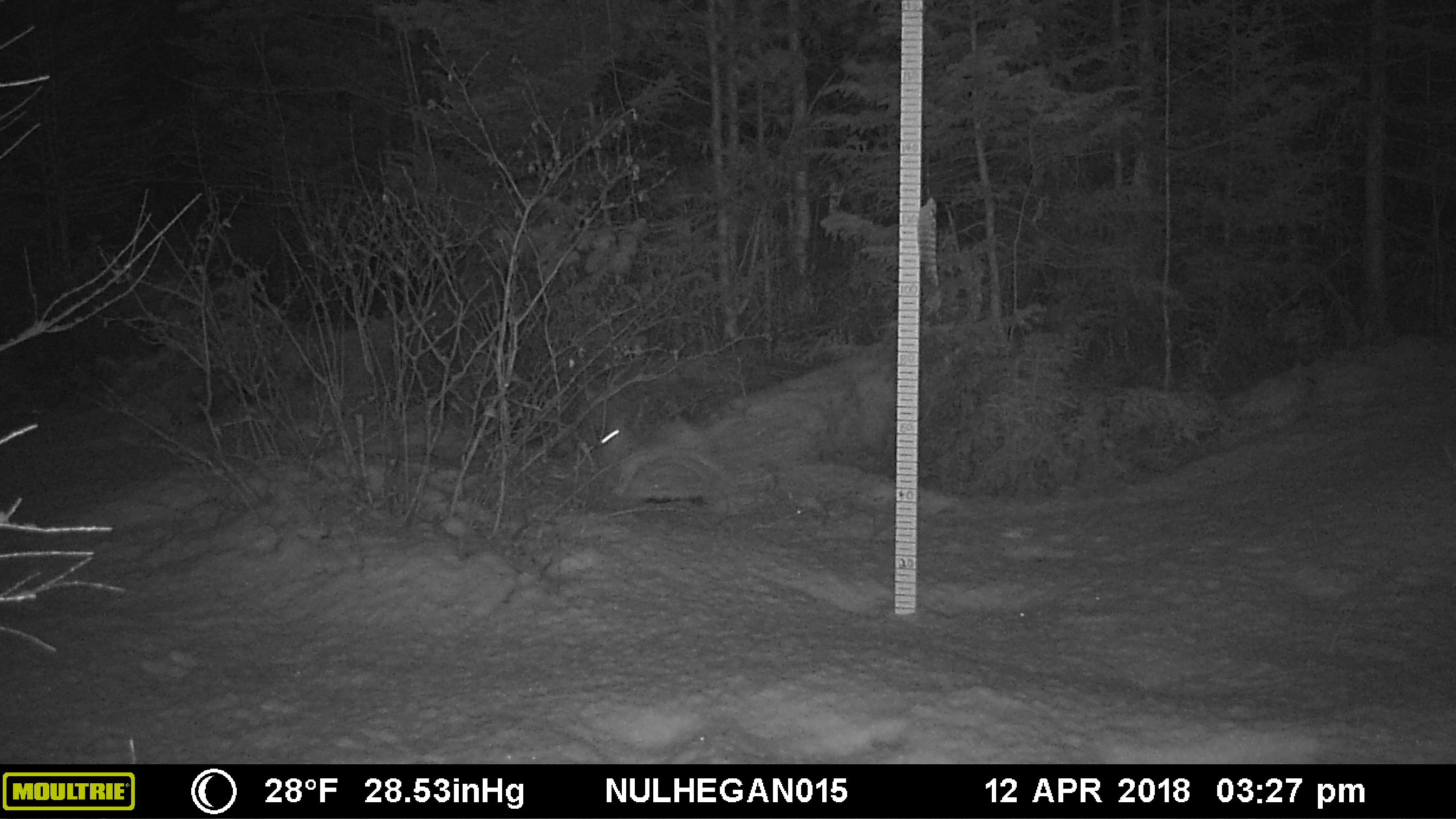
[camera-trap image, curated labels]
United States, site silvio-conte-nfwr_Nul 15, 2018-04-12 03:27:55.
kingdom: Animalia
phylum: Chordata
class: Mammalia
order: Lagomorpha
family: Leporidae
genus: Lepus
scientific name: Lepus americanus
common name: snowshoe hare